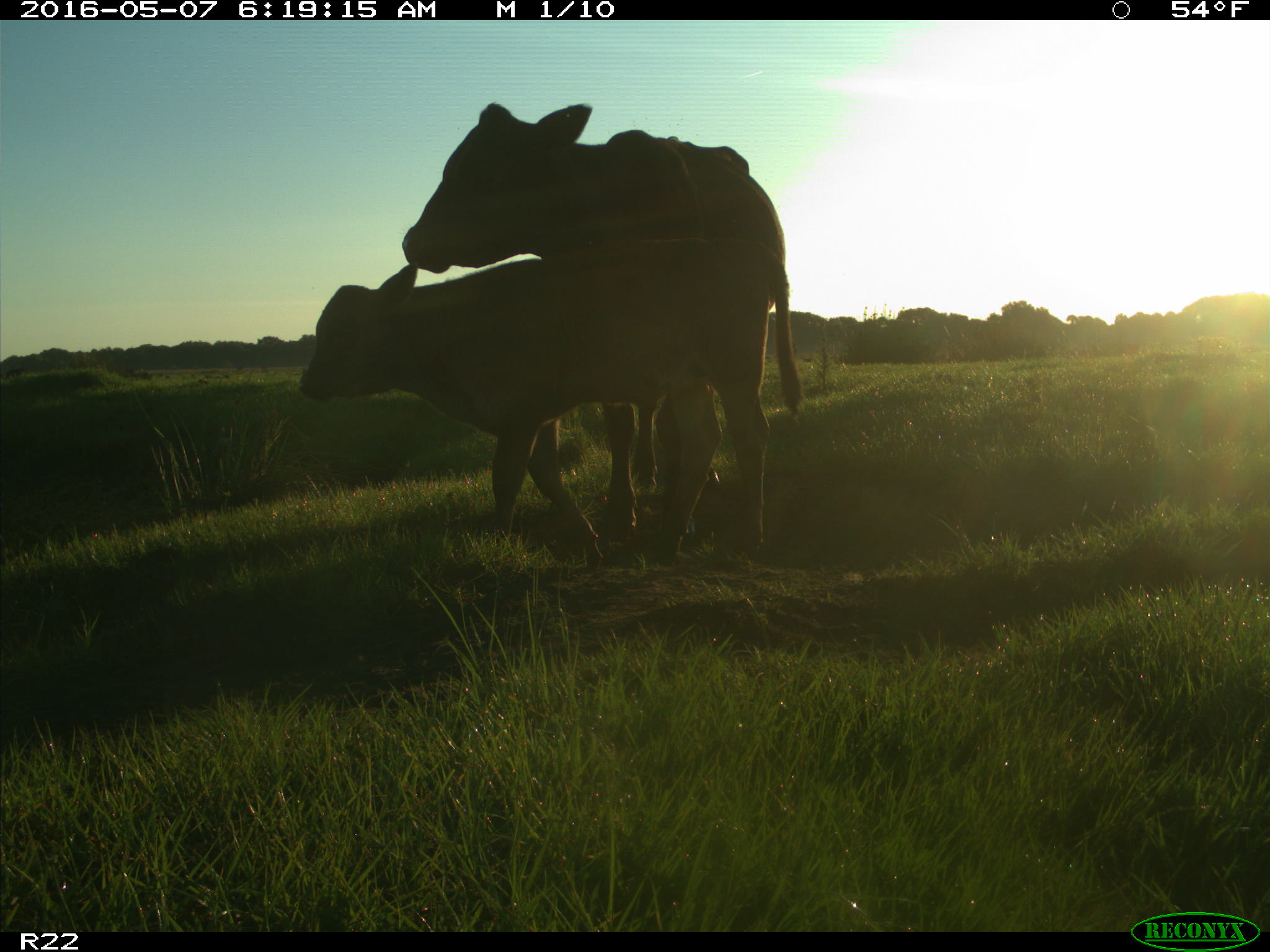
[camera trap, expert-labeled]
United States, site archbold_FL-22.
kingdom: Animalia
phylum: Chordata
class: Mammalia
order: Artiodactyla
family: Bovidae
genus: Bos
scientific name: Bos taurus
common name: domestic cow